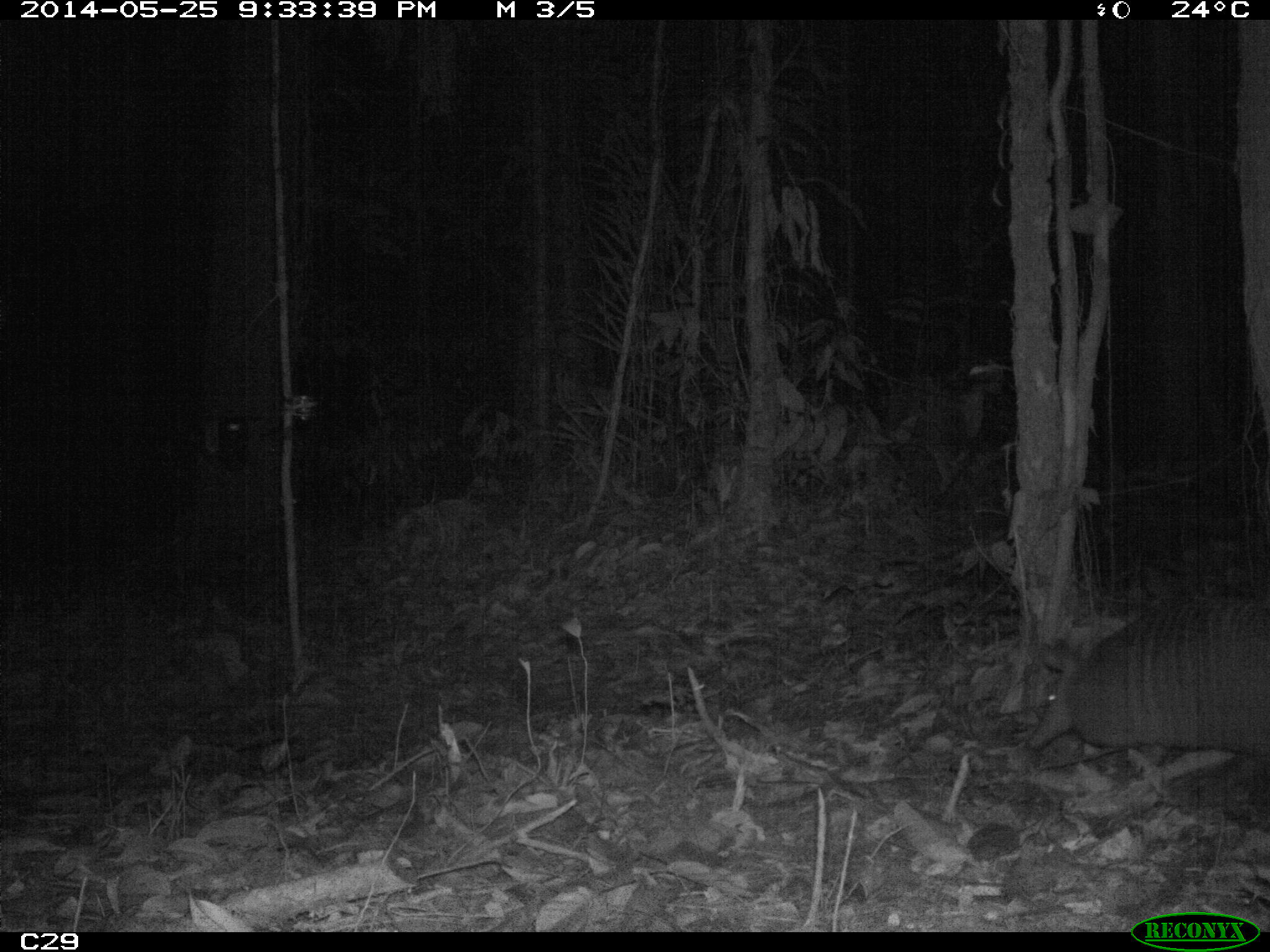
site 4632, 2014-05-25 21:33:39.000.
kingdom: Animalia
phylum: Chordata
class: Mammalia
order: Cingulata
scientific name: Cingulata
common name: armadillo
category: unknown armadillo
Unknown armadillo (armadillo) (Cingulata), count 1, age adult, sex male.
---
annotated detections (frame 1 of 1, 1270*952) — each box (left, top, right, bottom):
unknown armadillo: (1026, 599, 1270, 755)